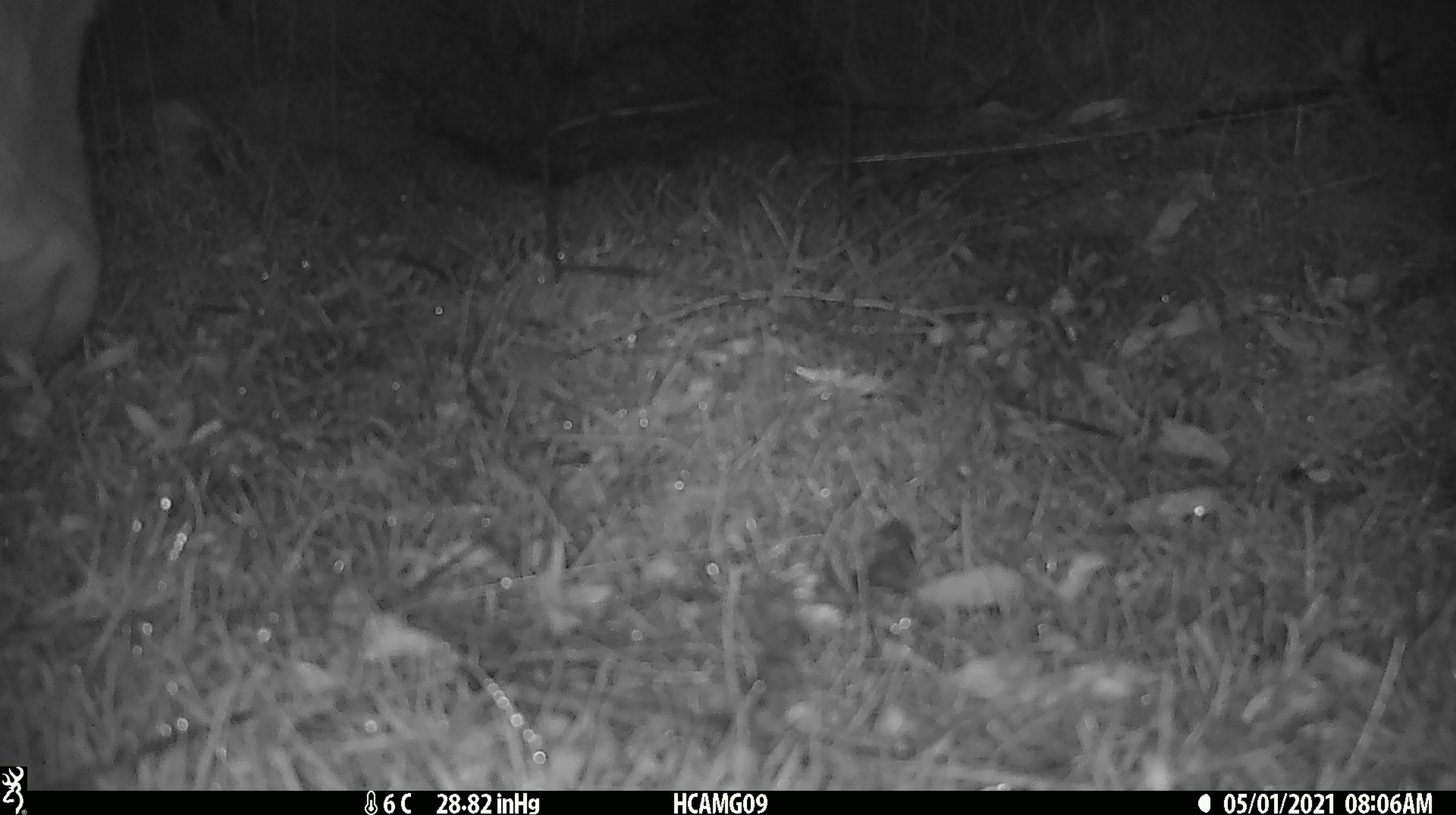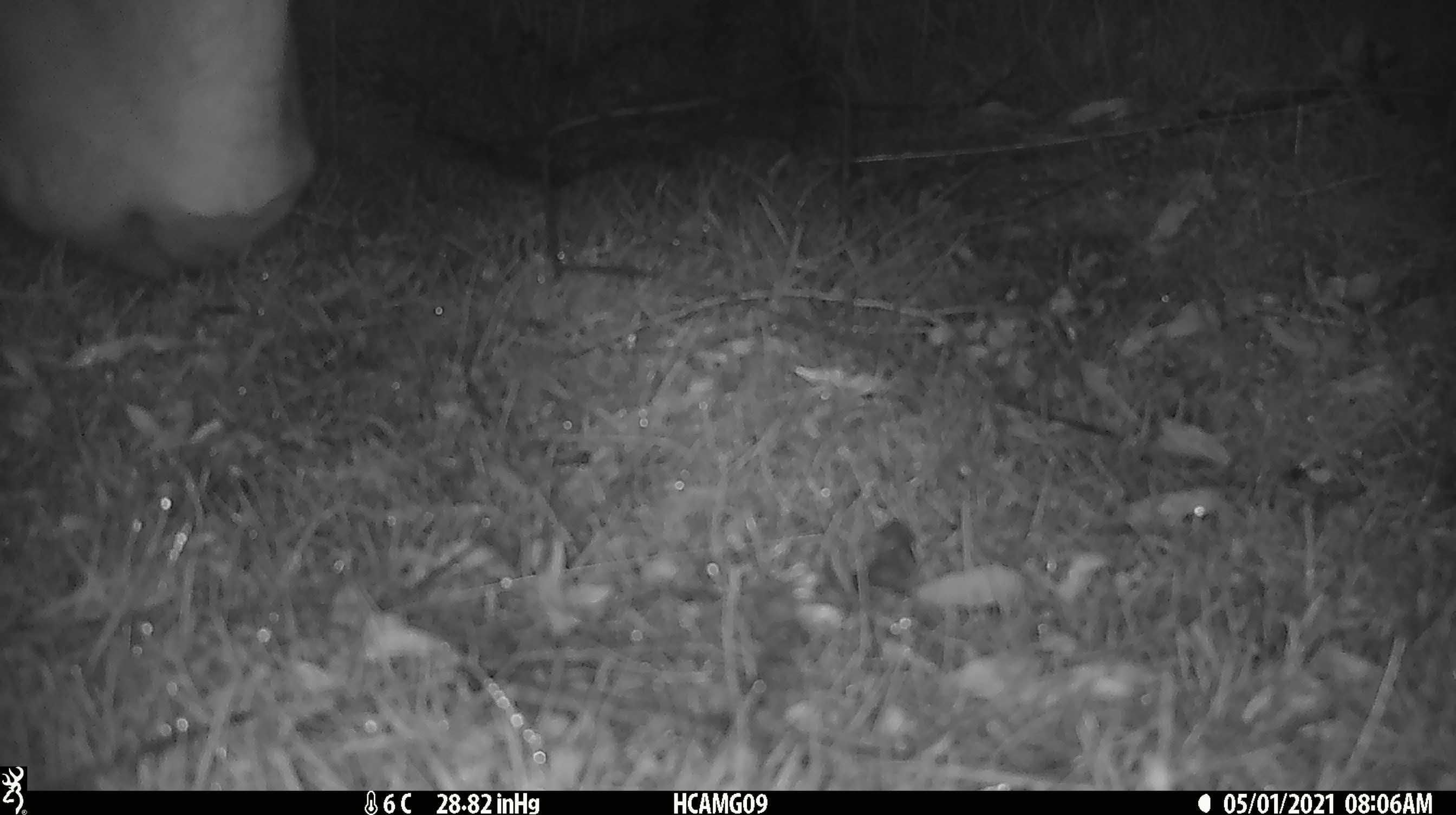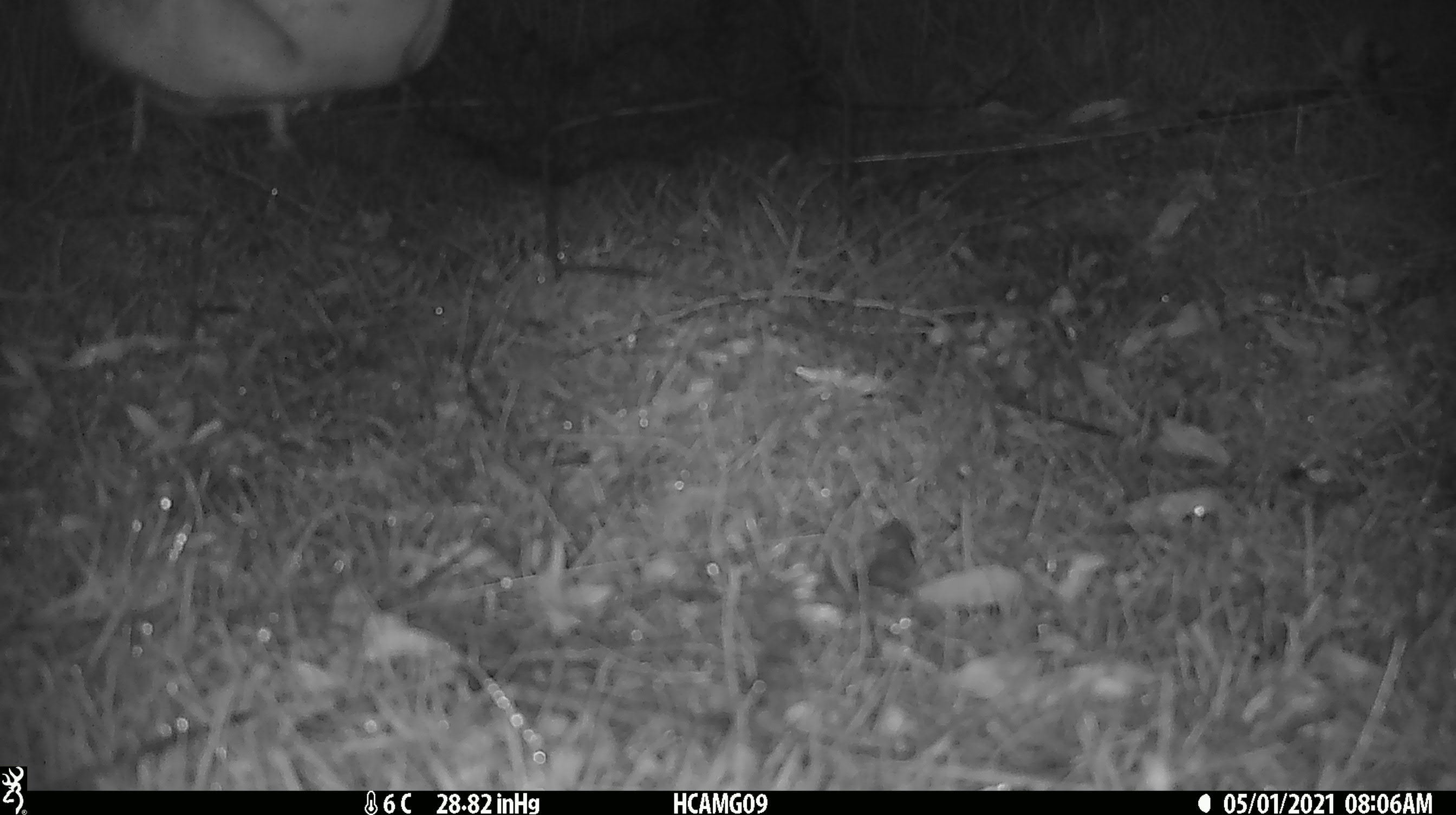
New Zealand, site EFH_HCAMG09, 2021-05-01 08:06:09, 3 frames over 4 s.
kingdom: Animalia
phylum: Chordata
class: Mammalia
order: Artiodactyla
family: Bovidae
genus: Bos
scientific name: Bos taurus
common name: domestic cow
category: cow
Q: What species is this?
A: Cow (domestic cow) (Bos taurus).